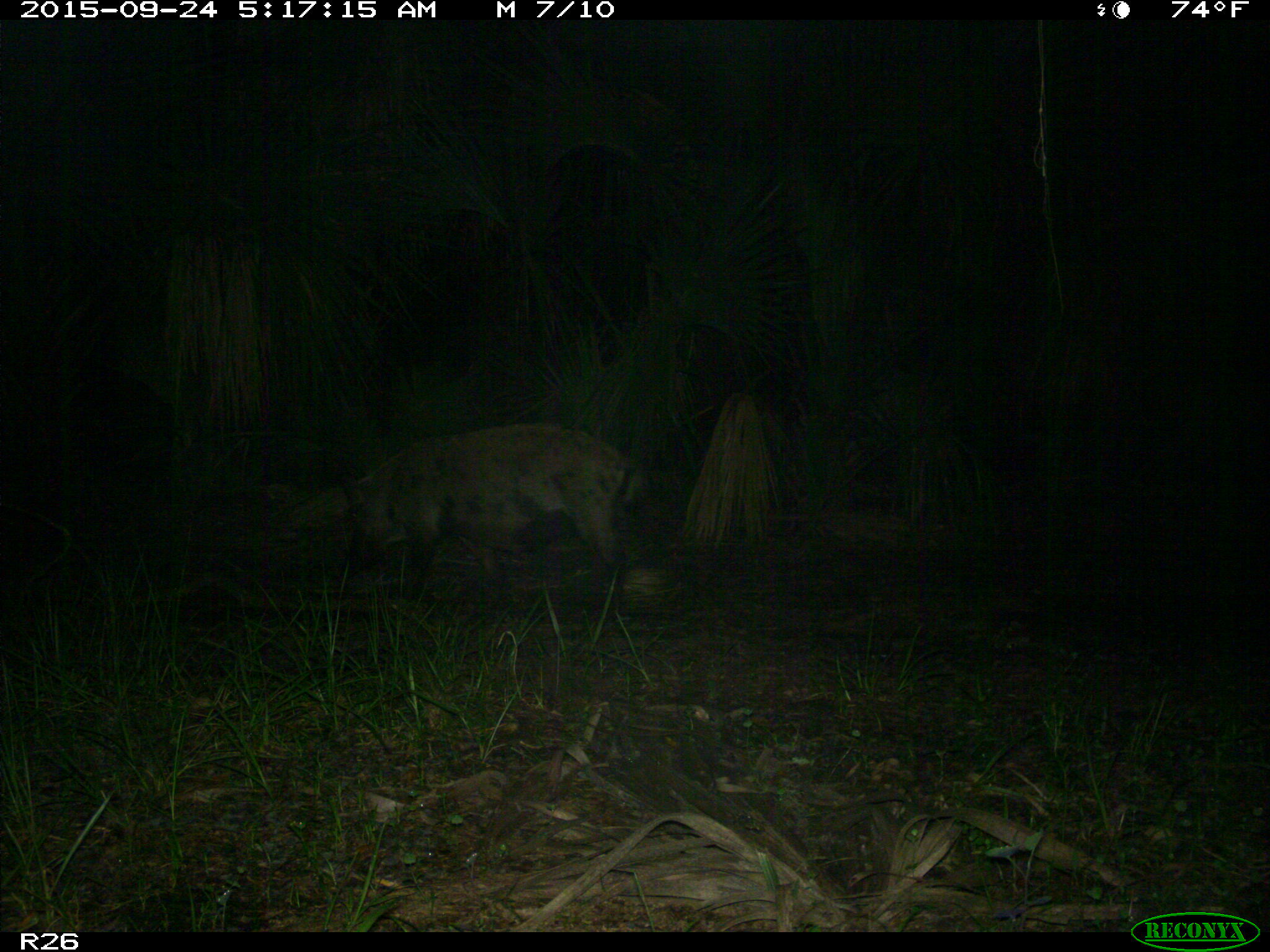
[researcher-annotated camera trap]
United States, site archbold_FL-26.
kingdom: Animalia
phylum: Chordata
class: Mammalia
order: Artiodactyla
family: Suidae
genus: Sus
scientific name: Sus scrofa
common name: wild boar